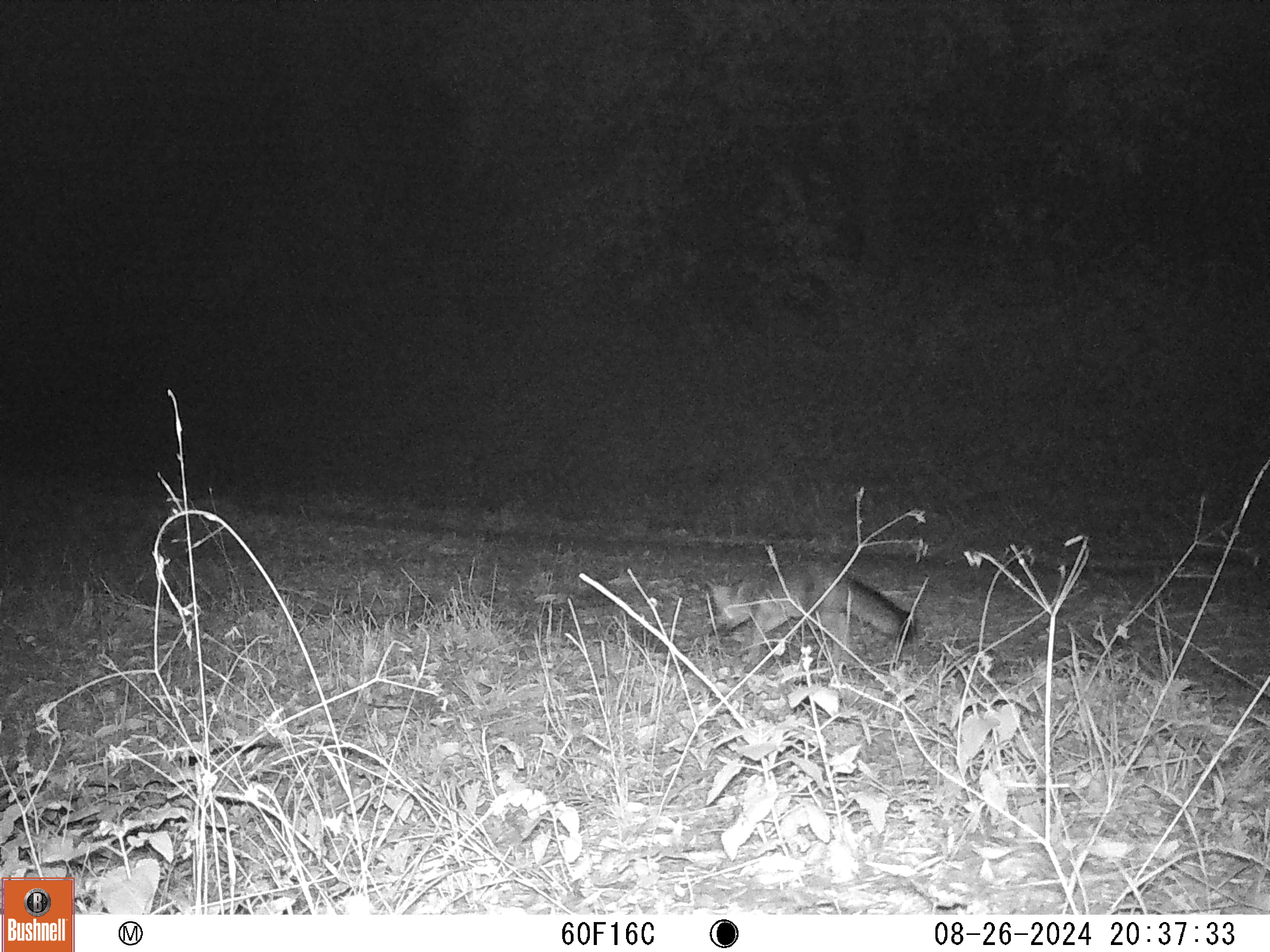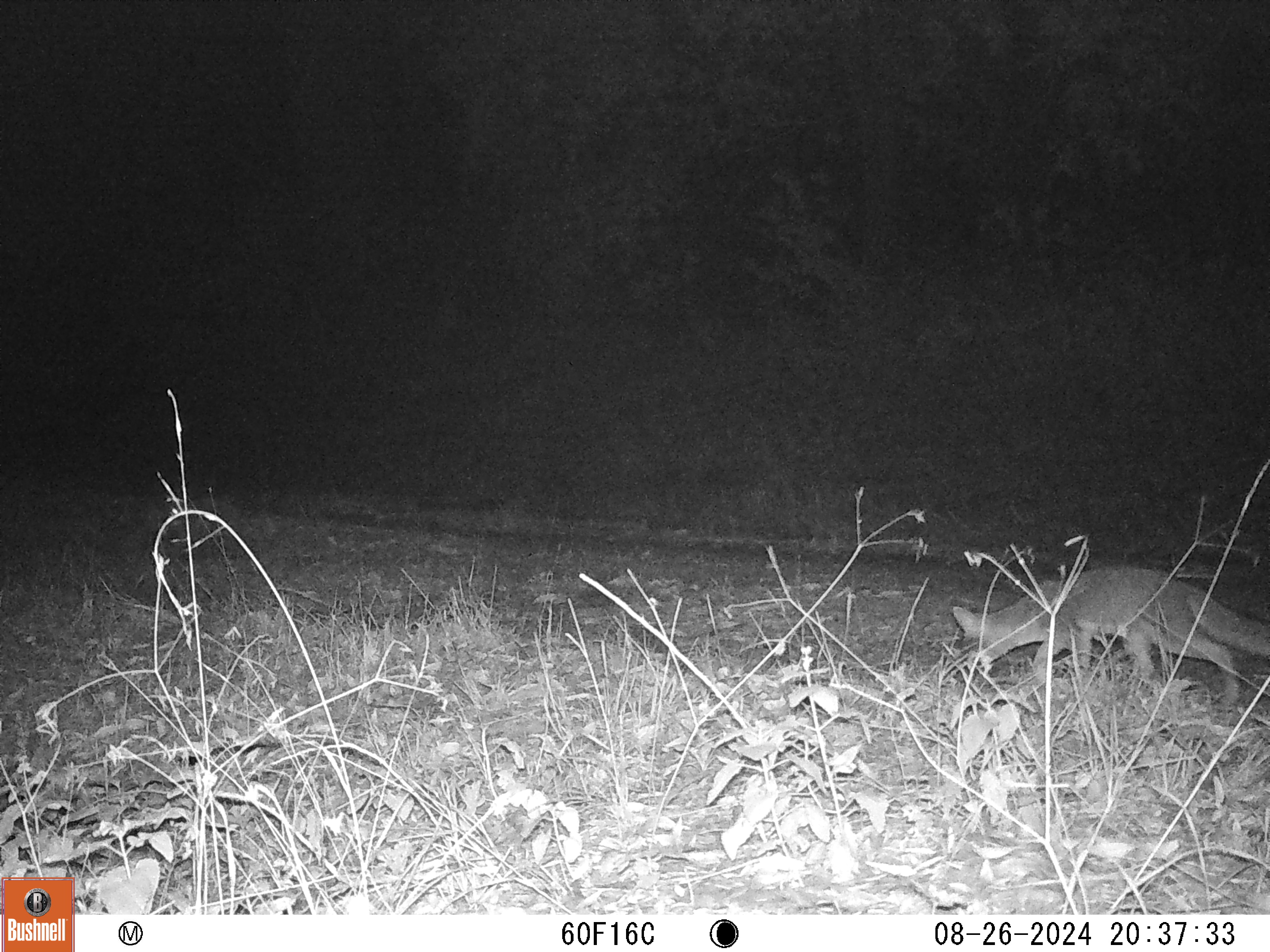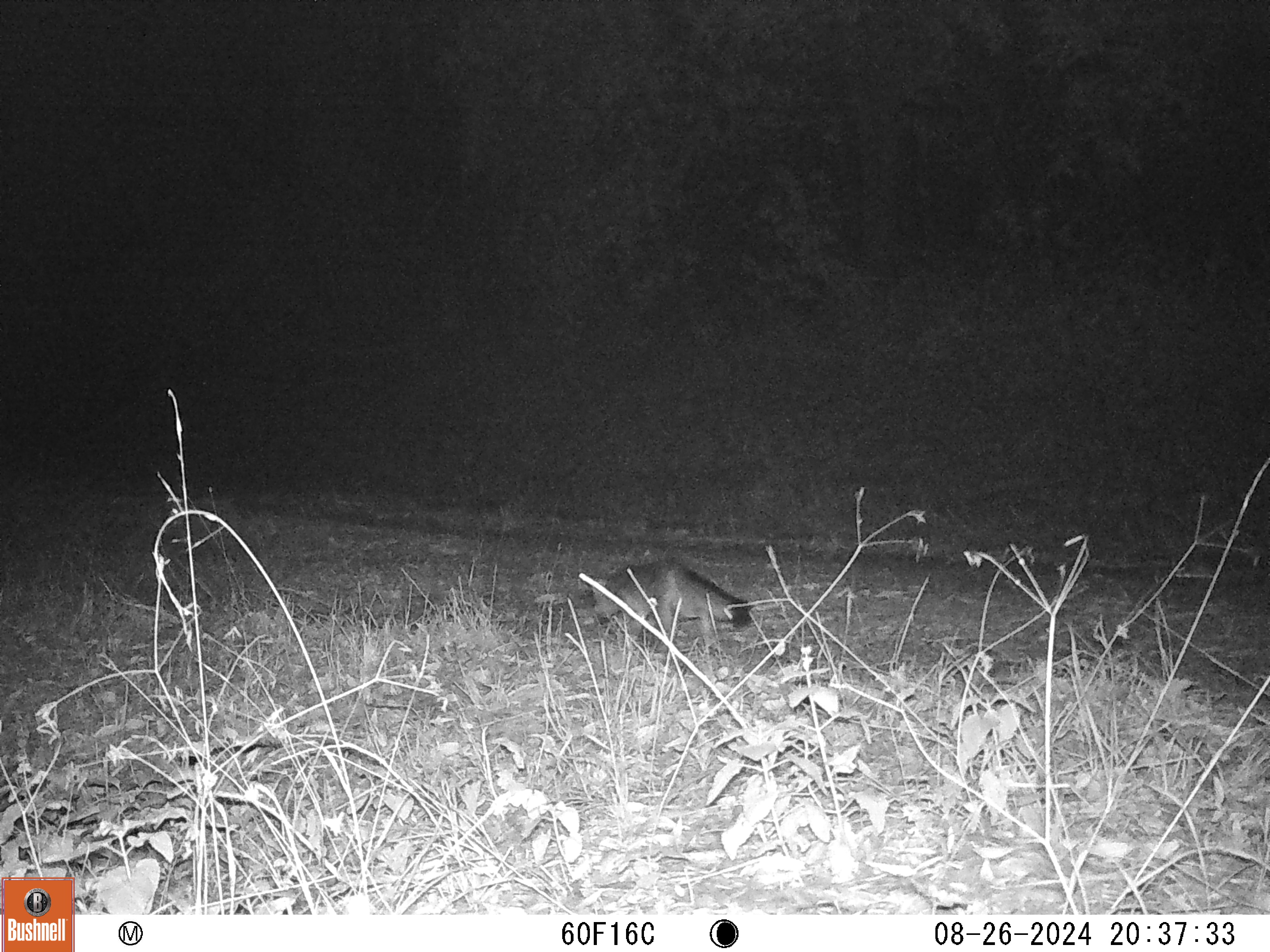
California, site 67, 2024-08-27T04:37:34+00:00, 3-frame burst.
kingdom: Animalia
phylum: Chordata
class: Mammalia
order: Carnivora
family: Canidae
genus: Urocyon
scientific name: Urocyon cinereoargenteus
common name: gray fox